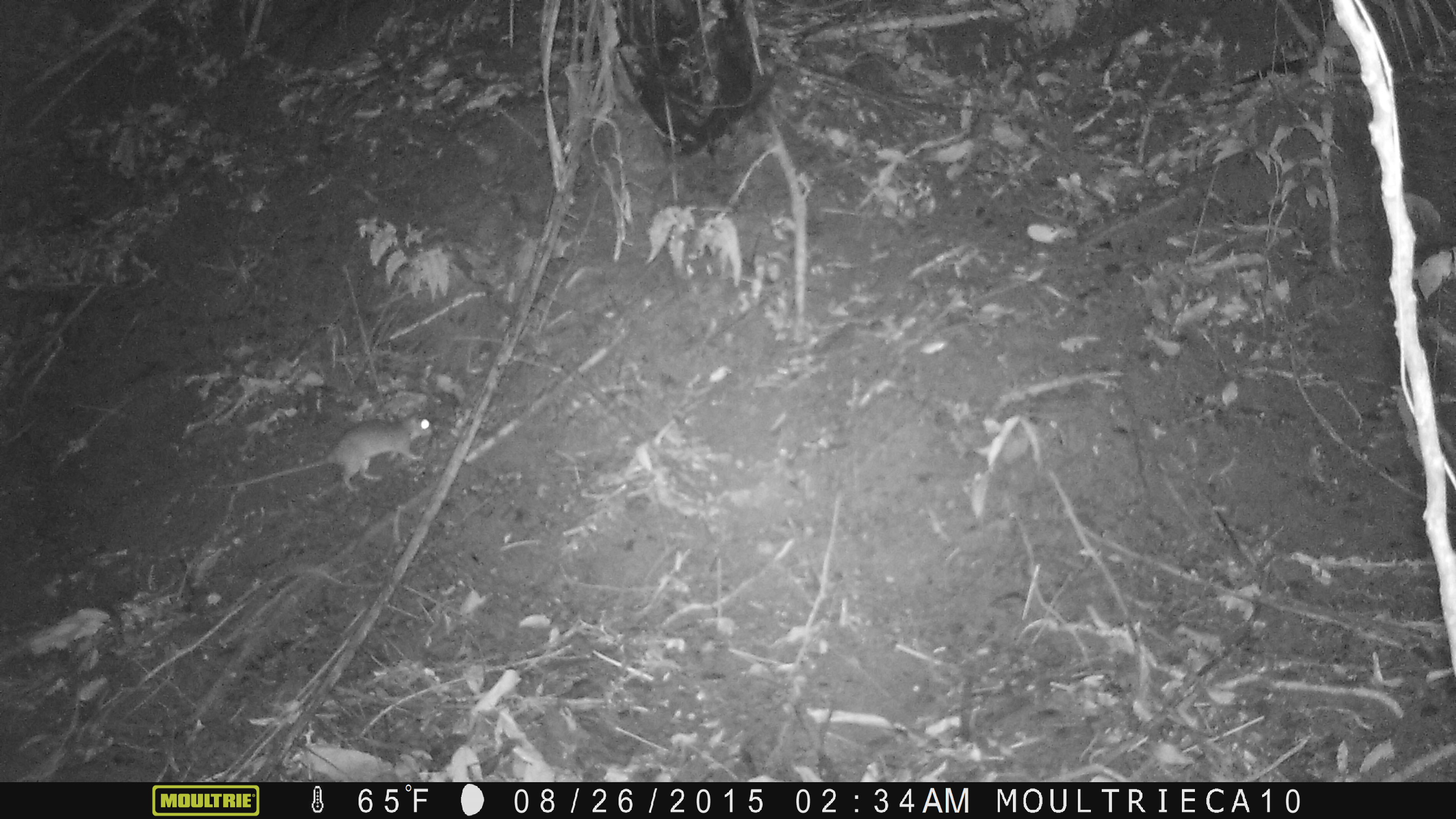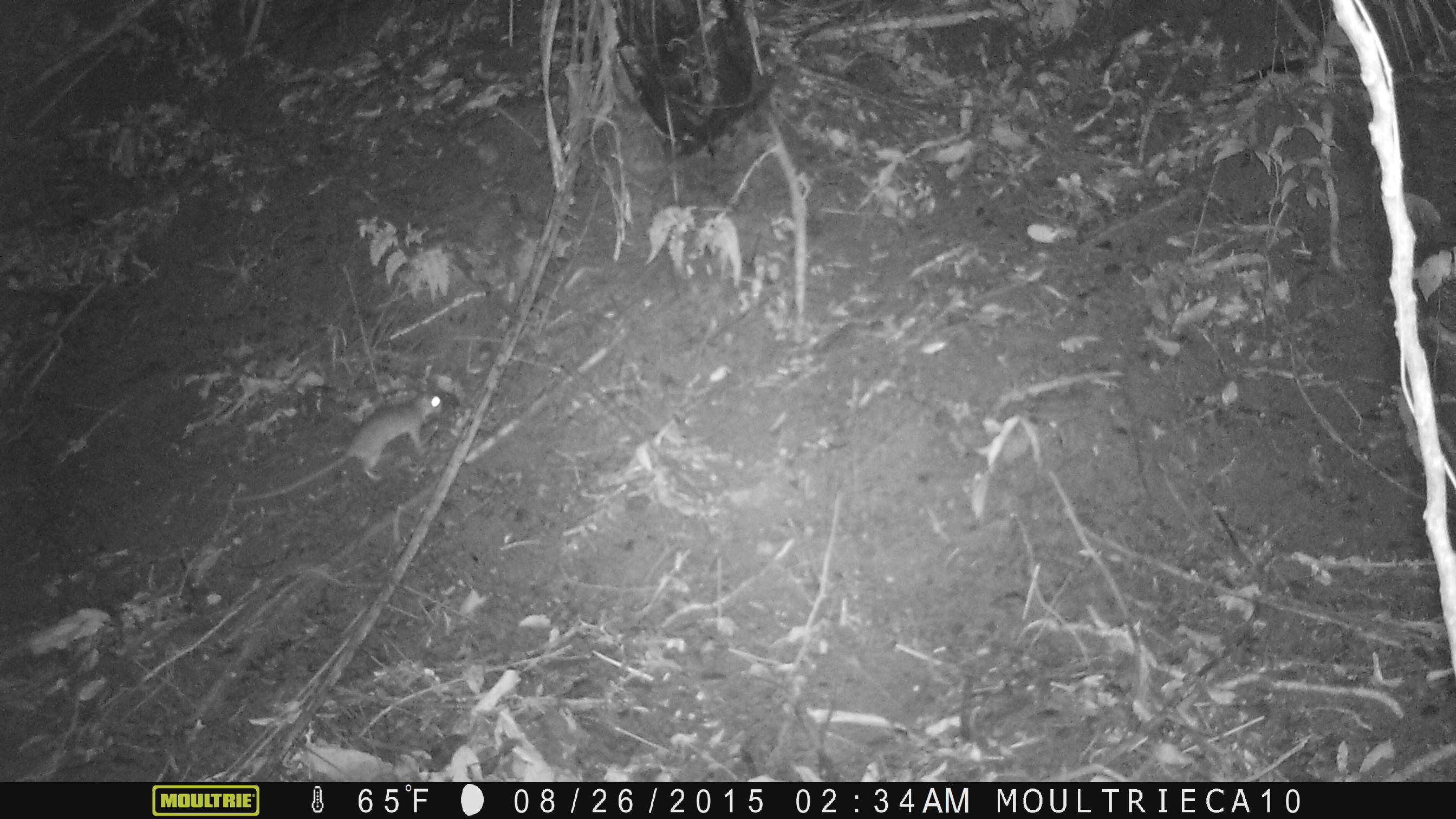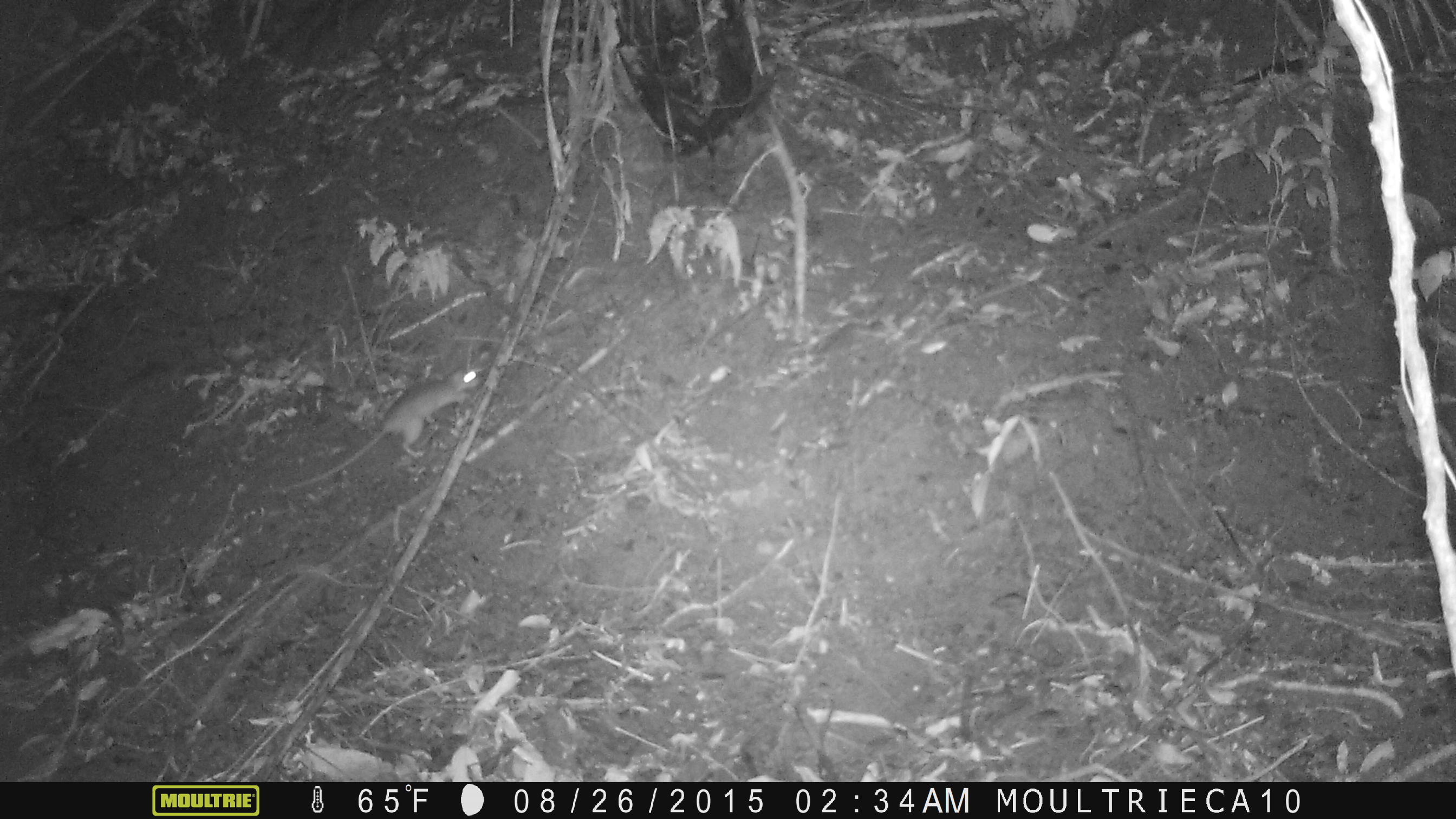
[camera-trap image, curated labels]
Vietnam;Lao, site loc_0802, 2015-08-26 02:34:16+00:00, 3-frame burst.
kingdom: Animalia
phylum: Chordata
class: Mammalia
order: Rodentia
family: Muridae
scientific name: Muridae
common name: old-world mice and rats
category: unidentified murid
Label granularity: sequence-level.